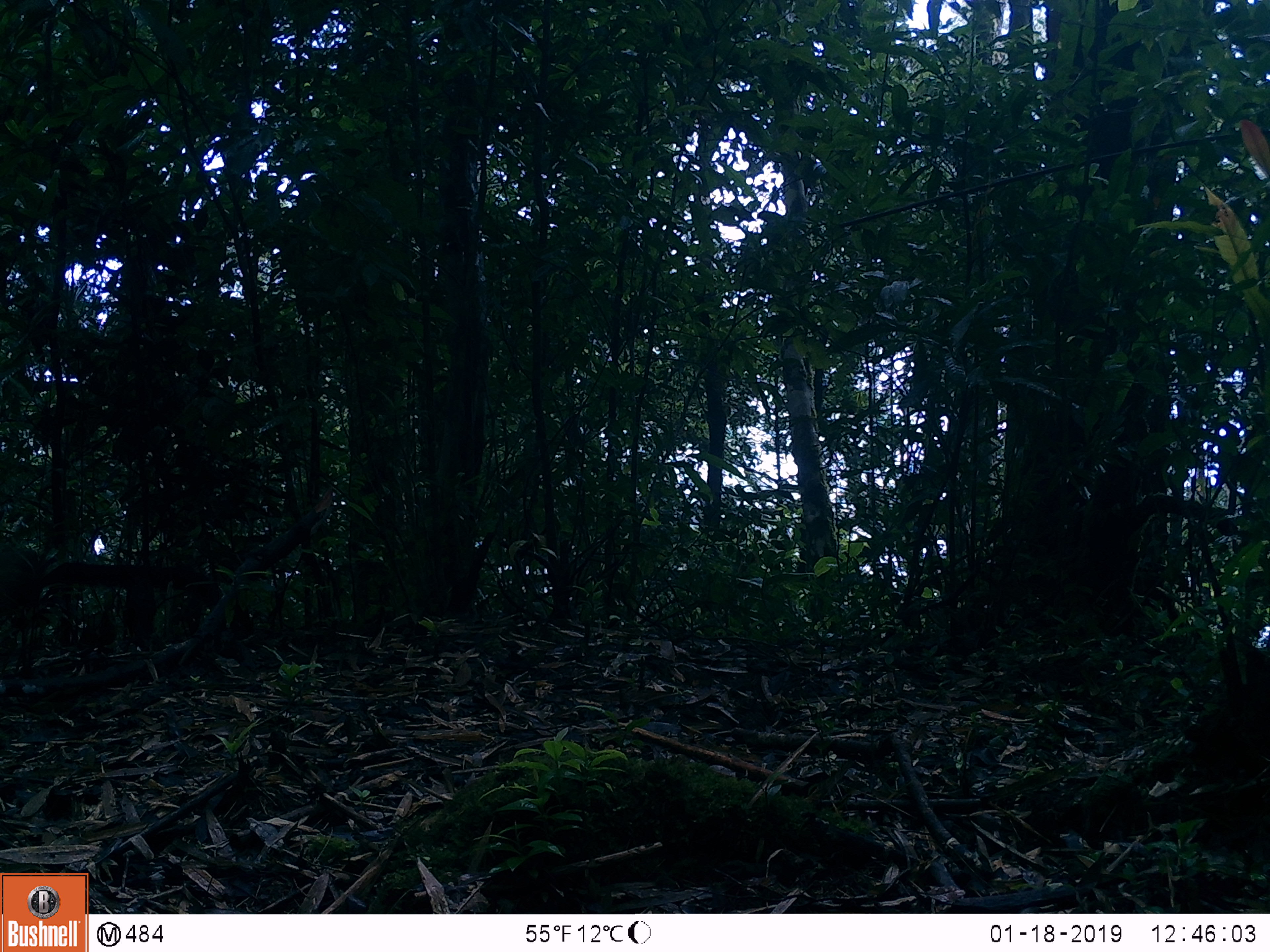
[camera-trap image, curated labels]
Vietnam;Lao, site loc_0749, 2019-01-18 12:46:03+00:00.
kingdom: Animalia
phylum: Chordata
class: Mammalia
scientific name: Mammalia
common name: mammal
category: unidentified small mammal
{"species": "unidentified small mammal (mammal) (Mammalia)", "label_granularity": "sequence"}